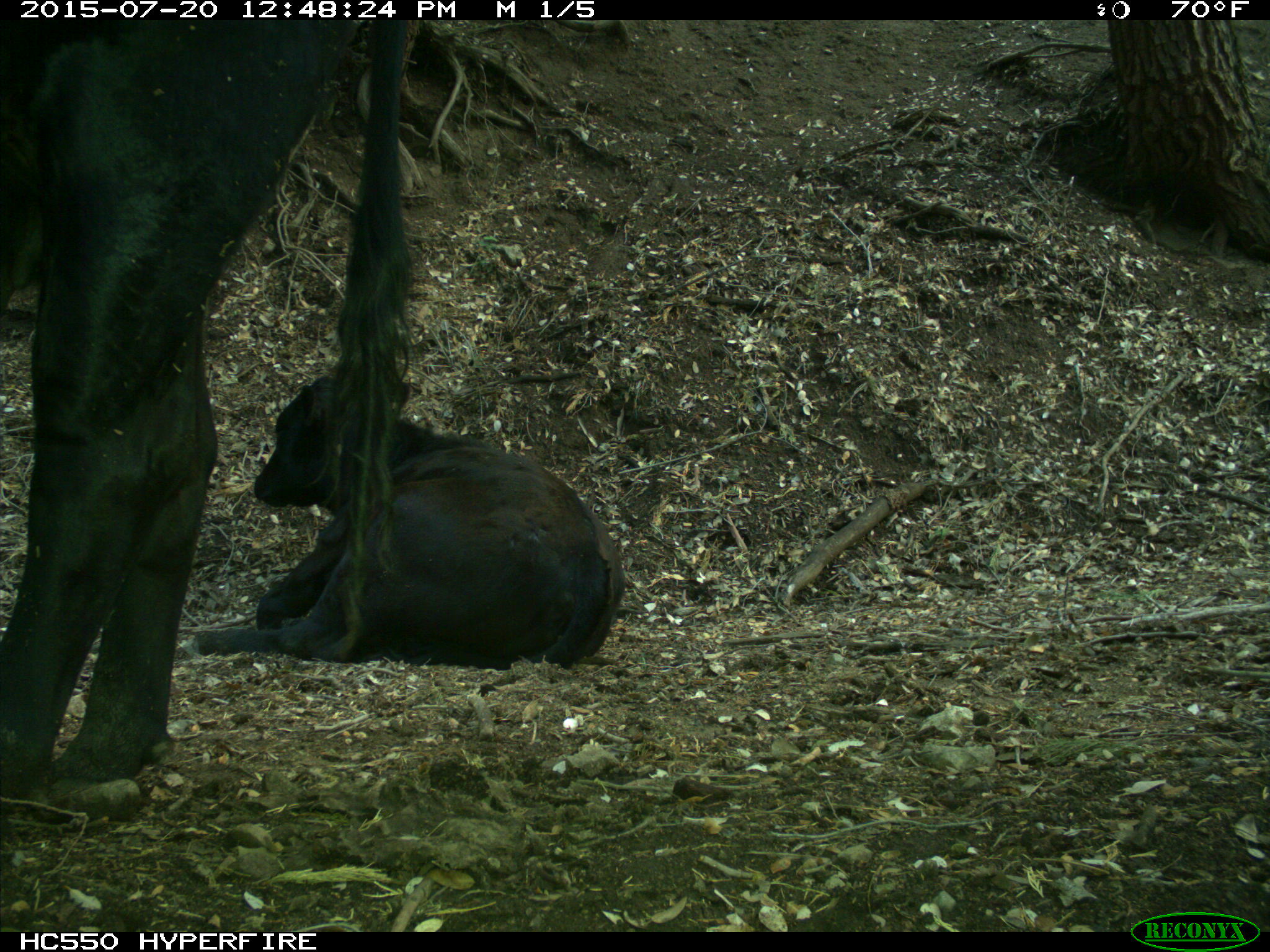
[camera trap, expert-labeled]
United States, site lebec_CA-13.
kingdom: Animalia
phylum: Chordata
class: Mammalia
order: Artiodactyla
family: Bovidae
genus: Bos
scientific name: Bos taurus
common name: domestic cow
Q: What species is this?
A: Bos taurus (domestic cow).